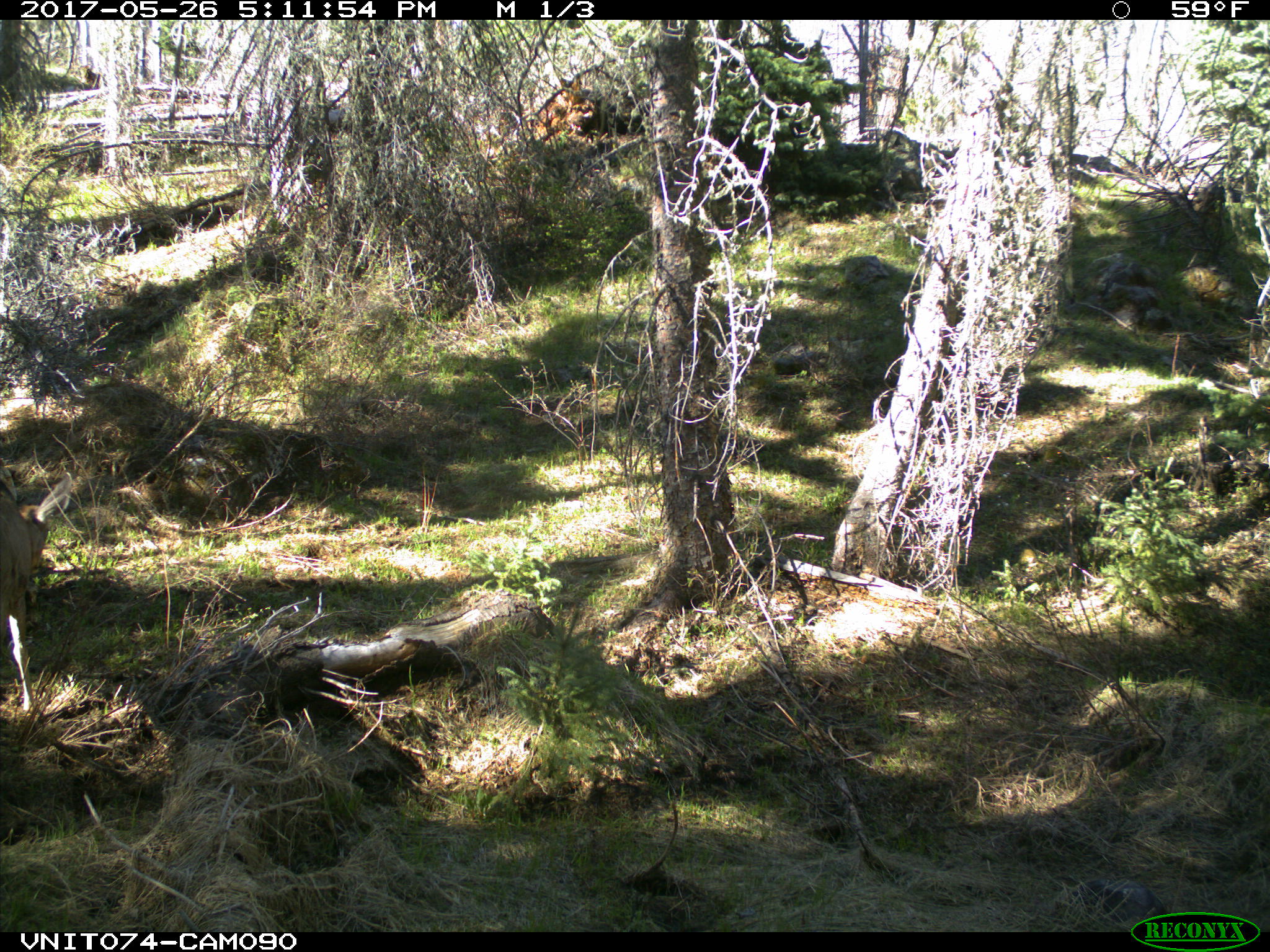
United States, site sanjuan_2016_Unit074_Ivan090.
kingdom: Animalia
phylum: Chordata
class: Mammalia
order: Artiodactyla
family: Cervidae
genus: Odocoileus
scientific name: Odocoileus hemionus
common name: mule deer